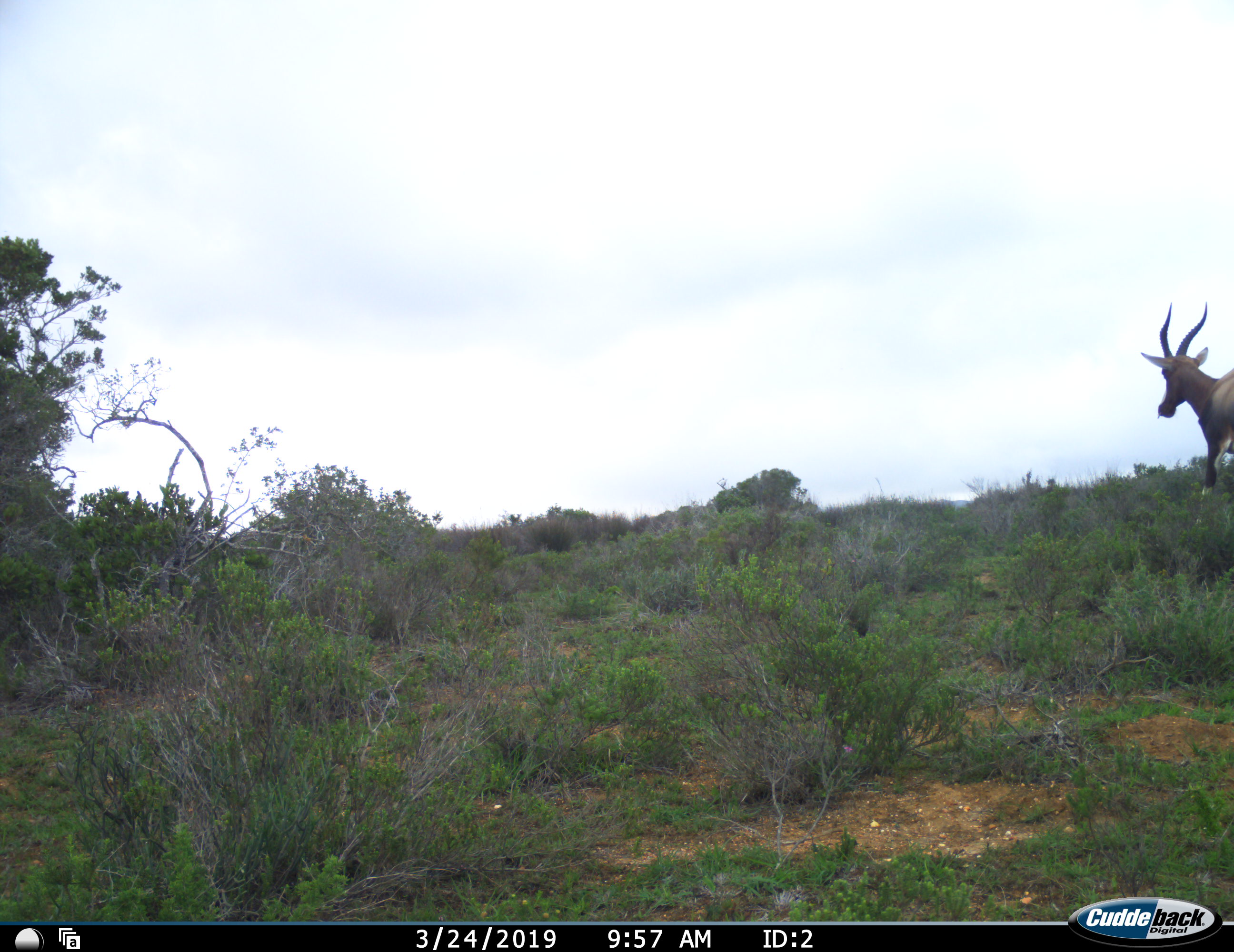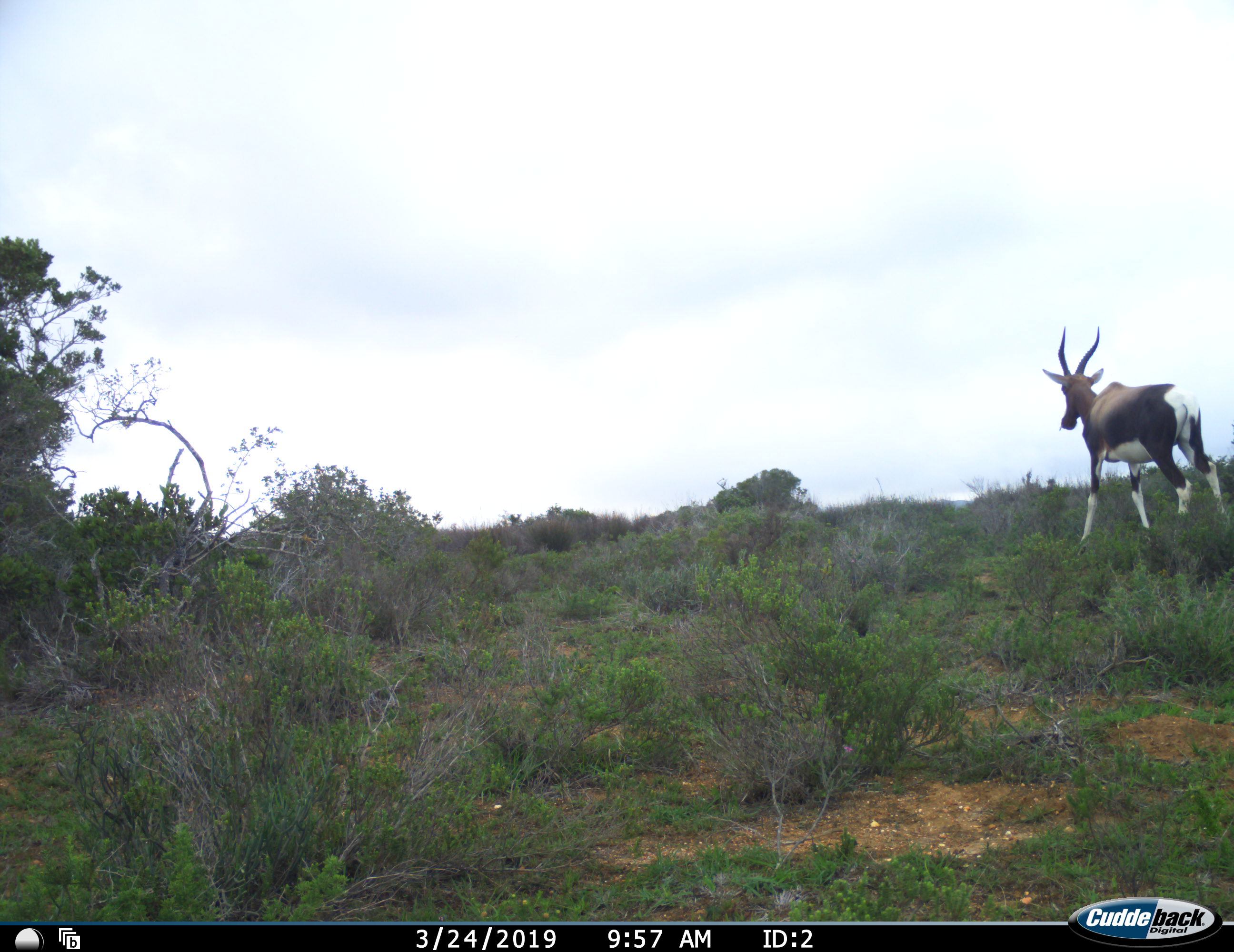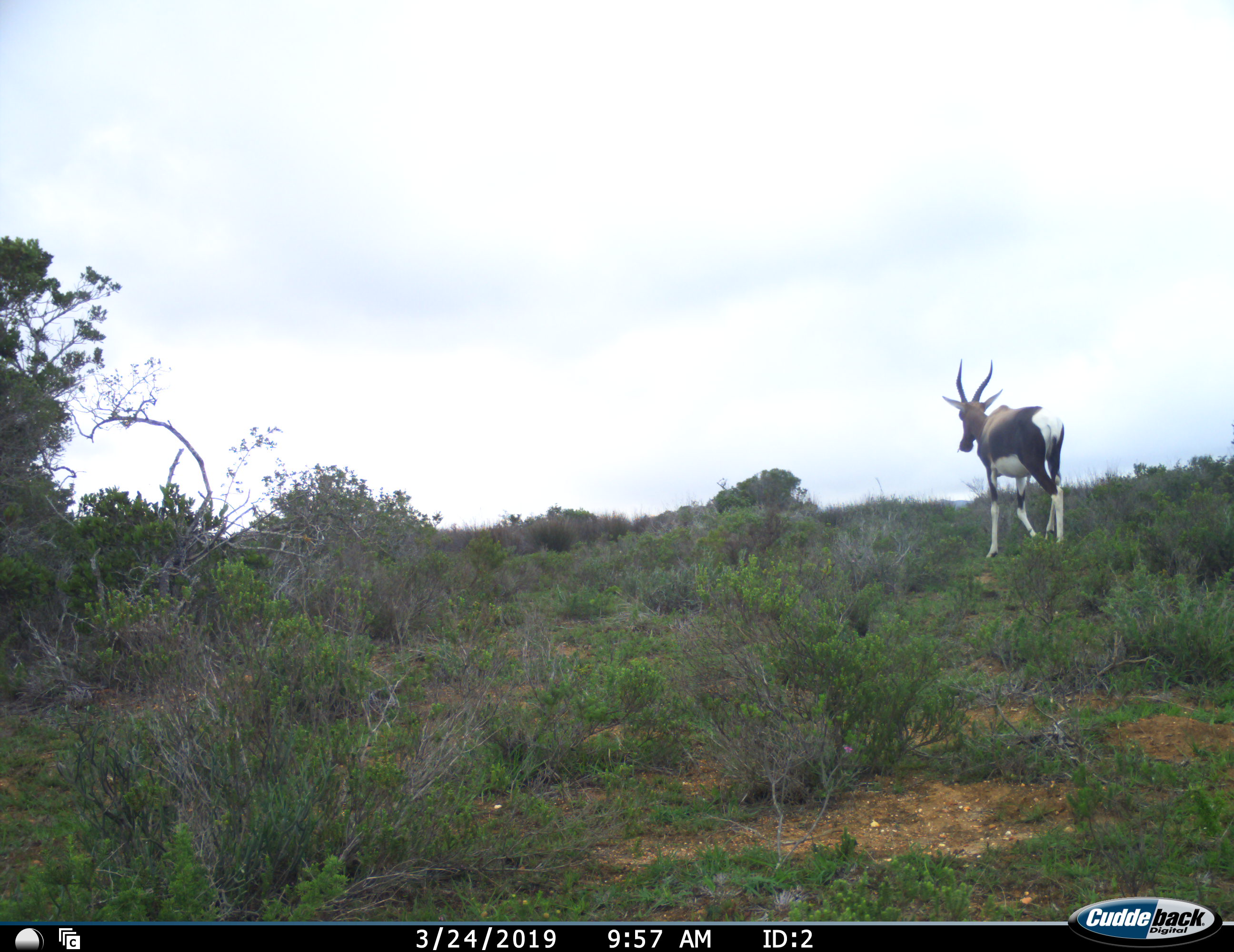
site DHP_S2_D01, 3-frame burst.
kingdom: Animalia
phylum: Chordata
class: Mammalia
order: Artiodactyla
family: Bovidae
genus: Damaliscus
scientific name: Damaliscus pygargus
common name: bontebok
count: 1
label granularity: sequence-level